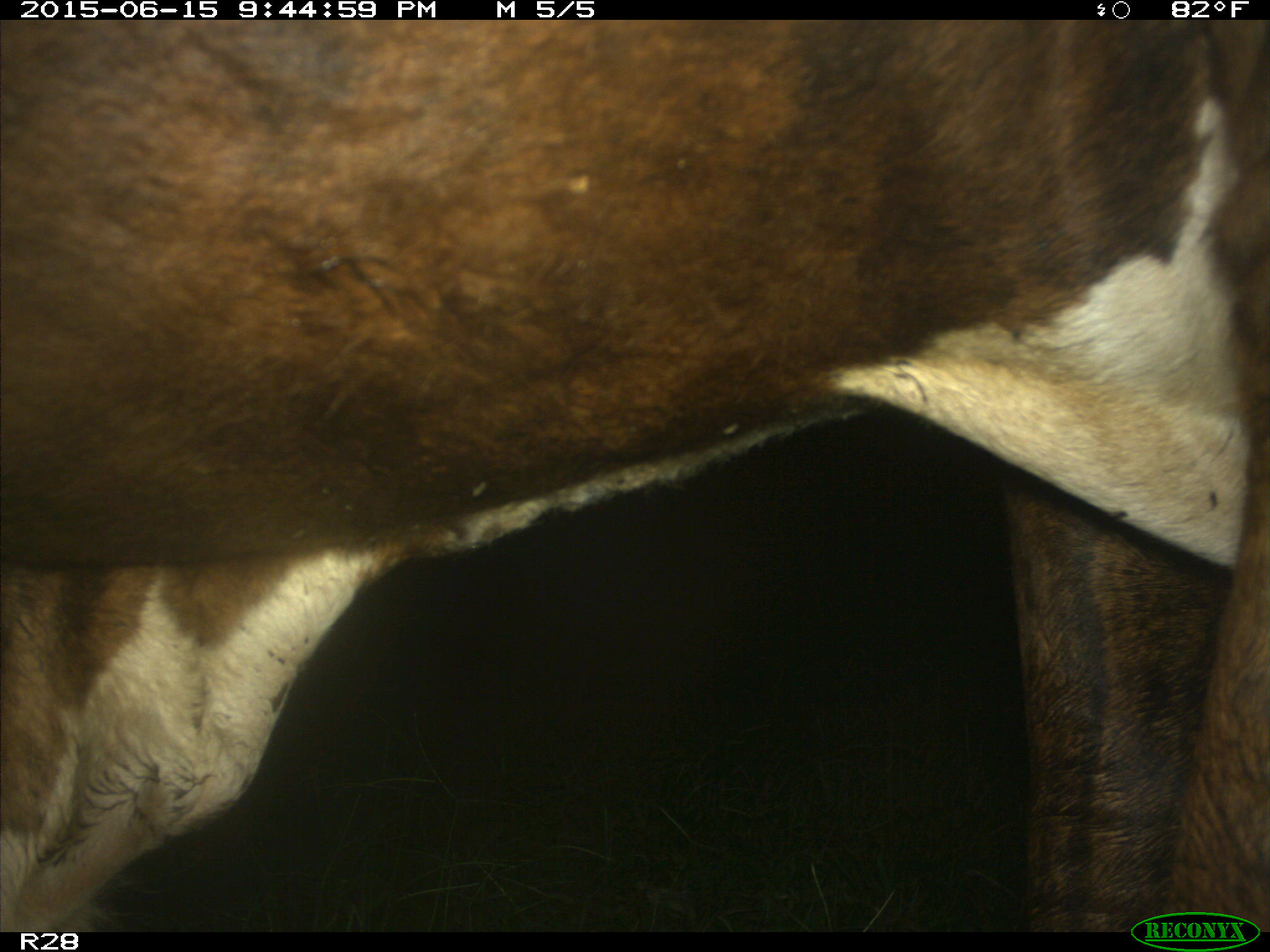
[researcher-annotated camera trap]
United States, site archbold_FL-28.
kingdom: Animalia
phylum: Chordata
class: Mammalia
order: Artiodactyla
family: Bovidae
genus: Bos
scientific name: Bos taurus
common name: domestic cow